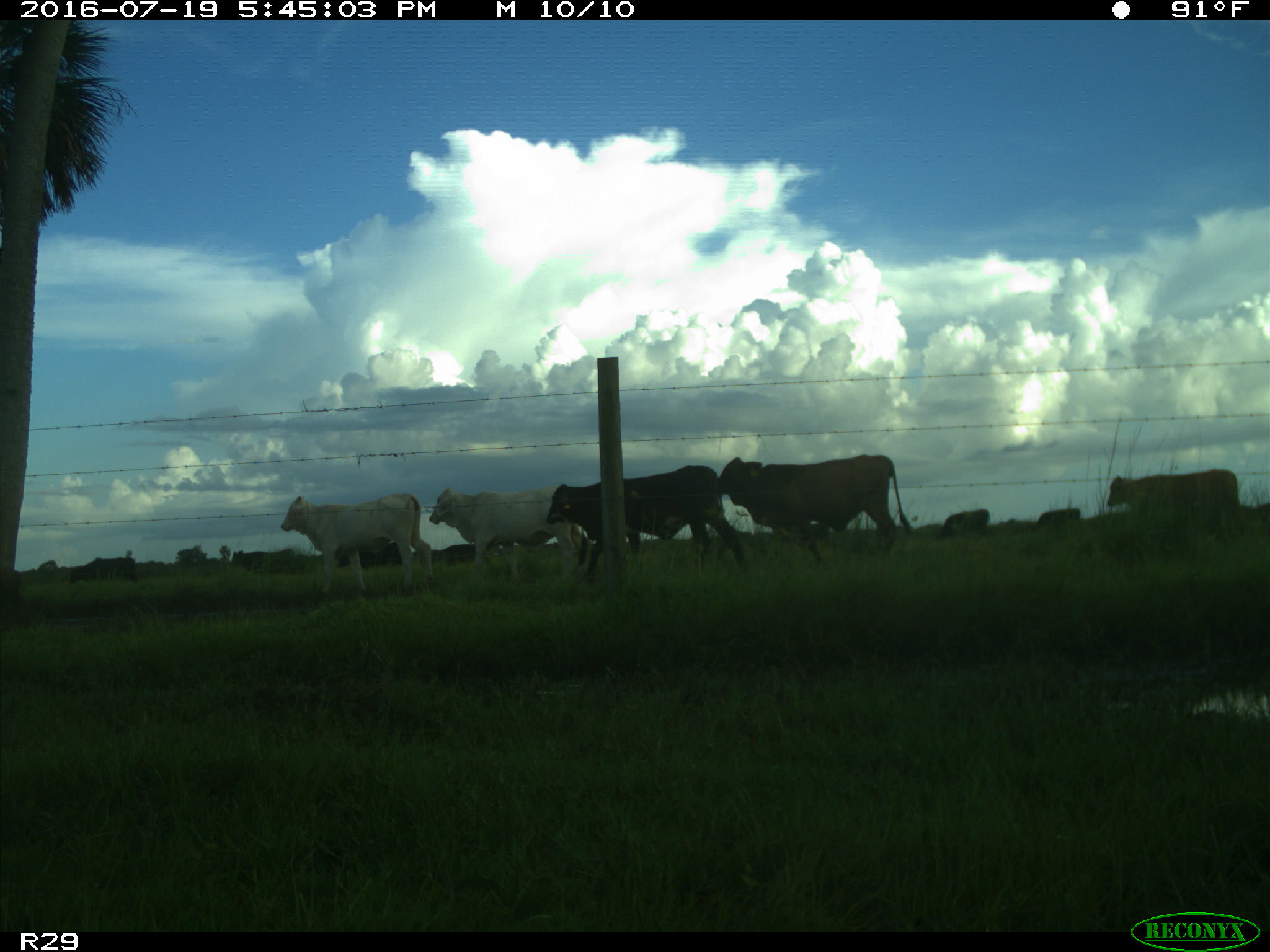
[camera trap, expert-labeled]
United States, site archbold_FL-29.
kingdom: Animalia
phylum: Chordata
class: Mammalia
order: Artiodactyla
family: Bovidae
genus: Bos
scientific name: Bos taurus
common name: domestic cow